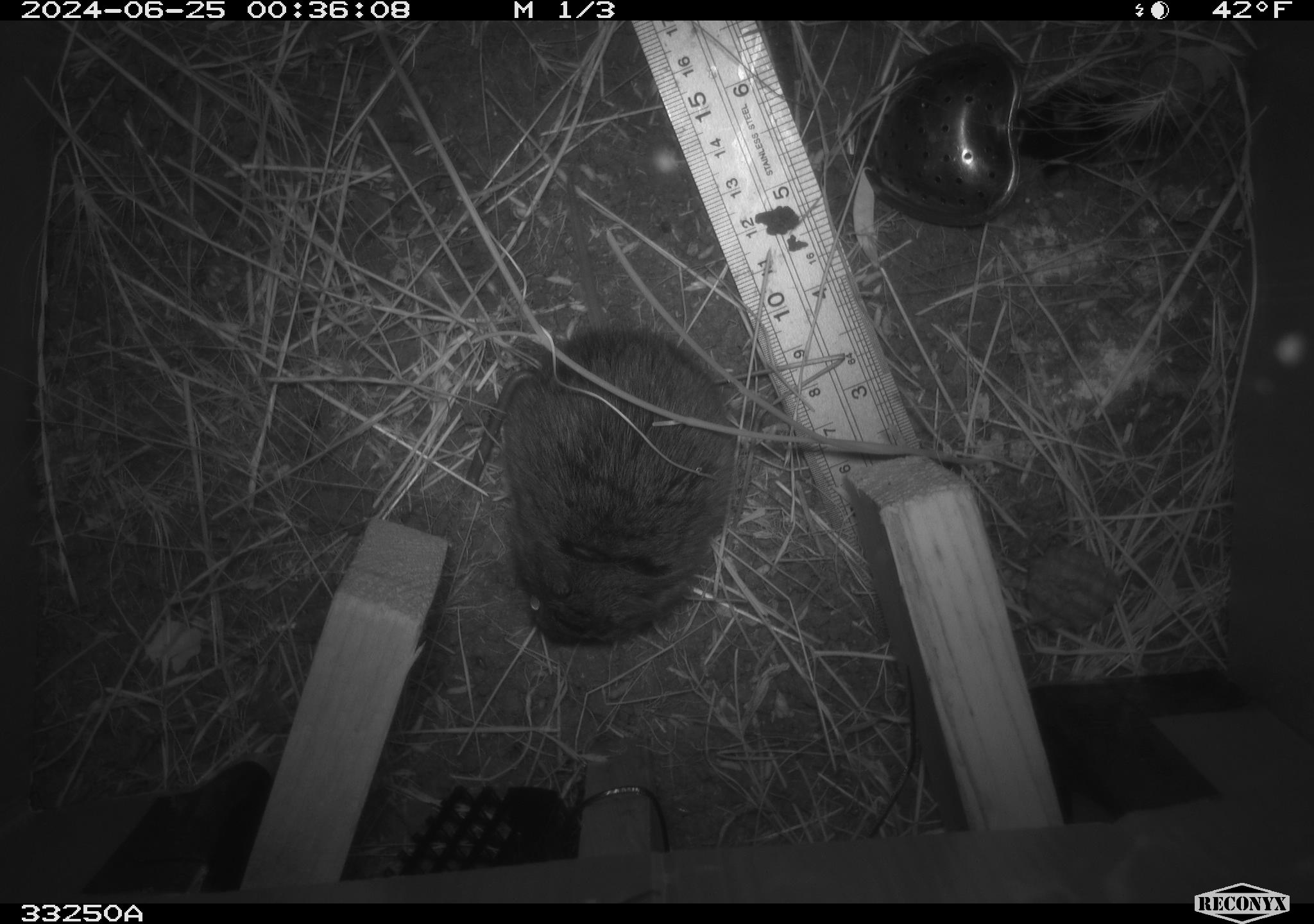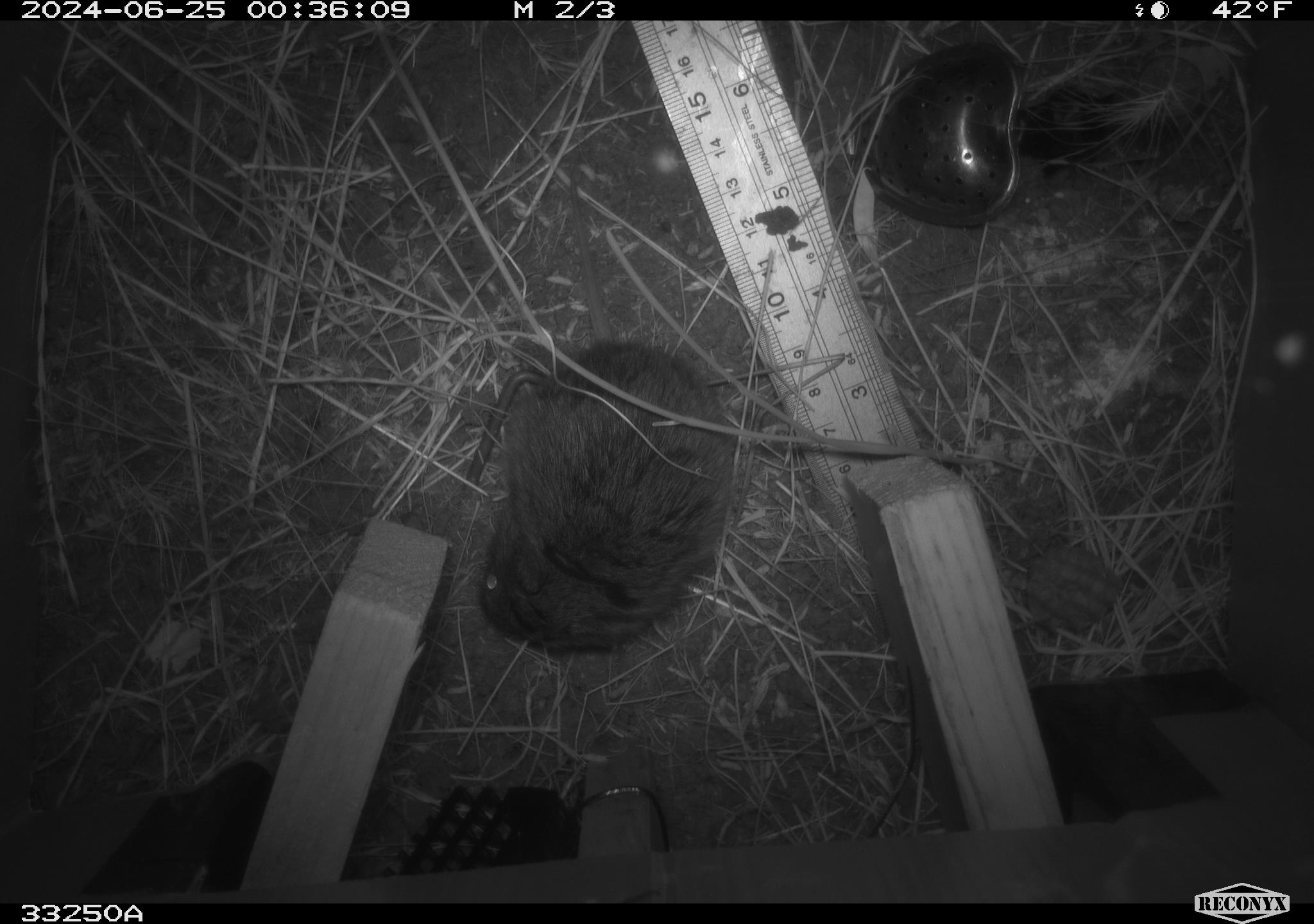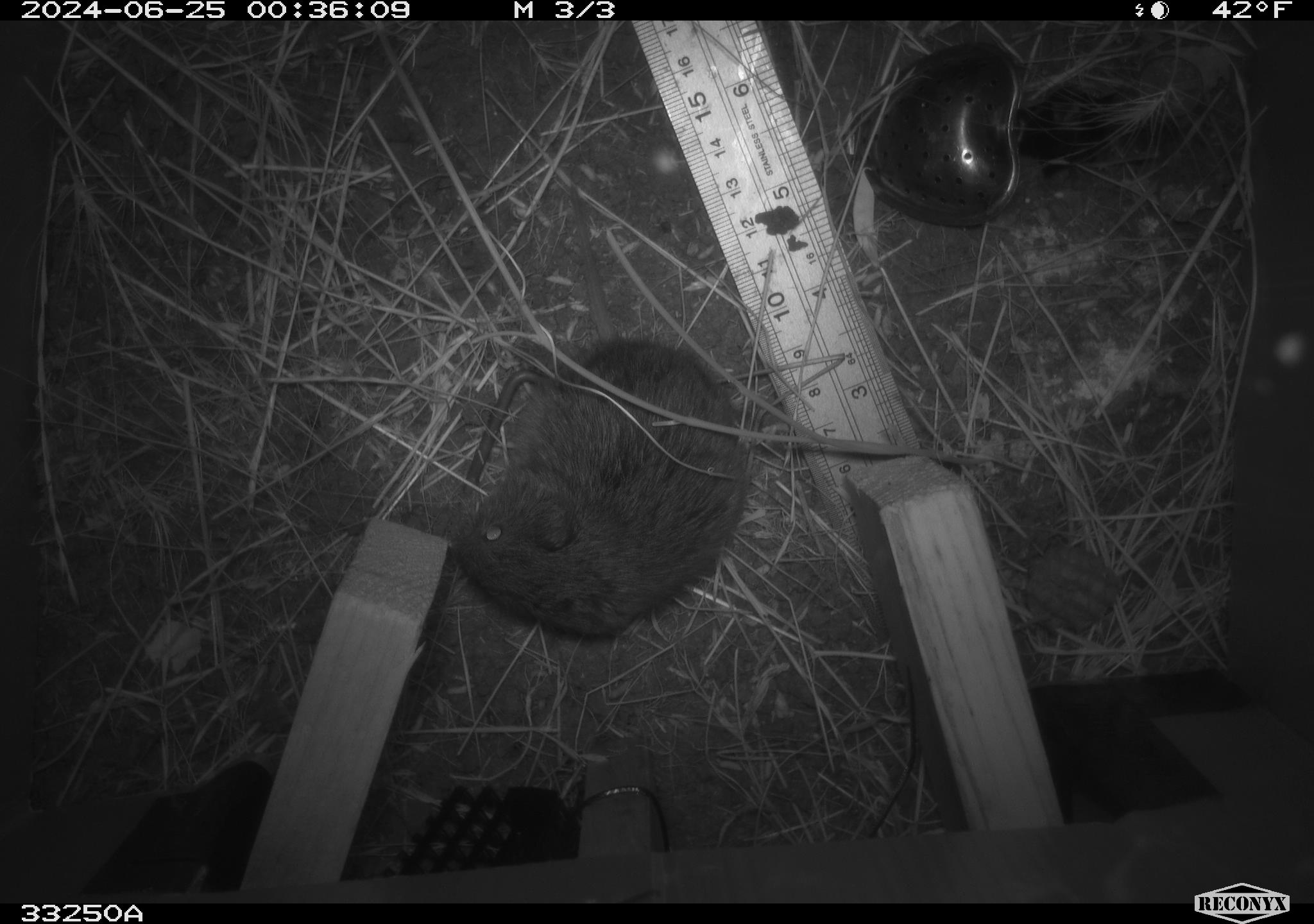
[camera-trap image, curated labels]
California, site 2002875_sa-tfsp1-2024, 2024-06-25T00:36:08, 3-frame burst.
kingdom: Animalia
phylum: Chordata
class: Mammalia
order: Rodentia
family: Cricetidae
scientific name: Arvicolinae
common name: voles, lemmings, and muskrats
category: arvicolinae subfamily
Arvicolinae subfamily (voles, lemmings, and muskrats) (Arvicolinae).